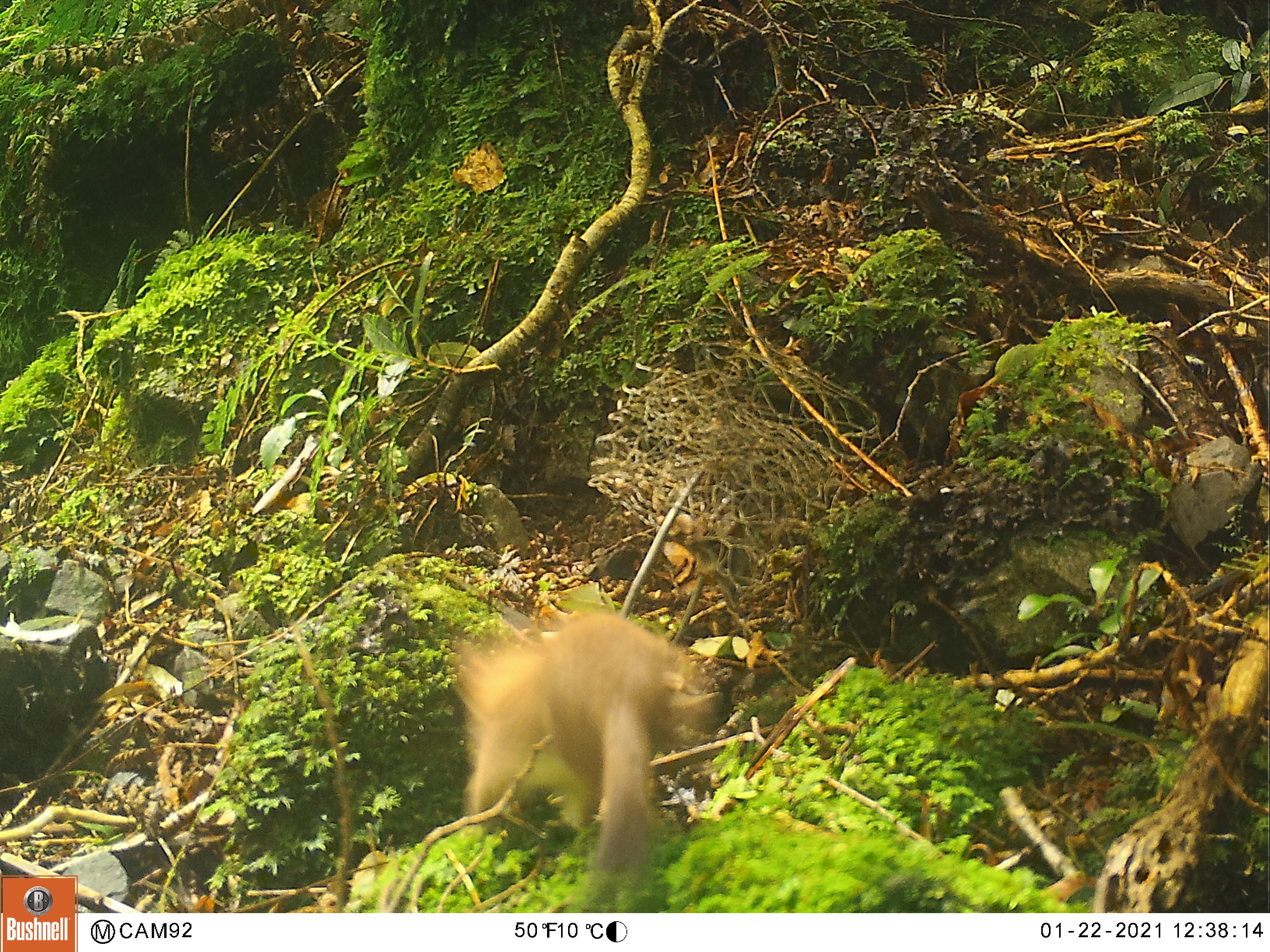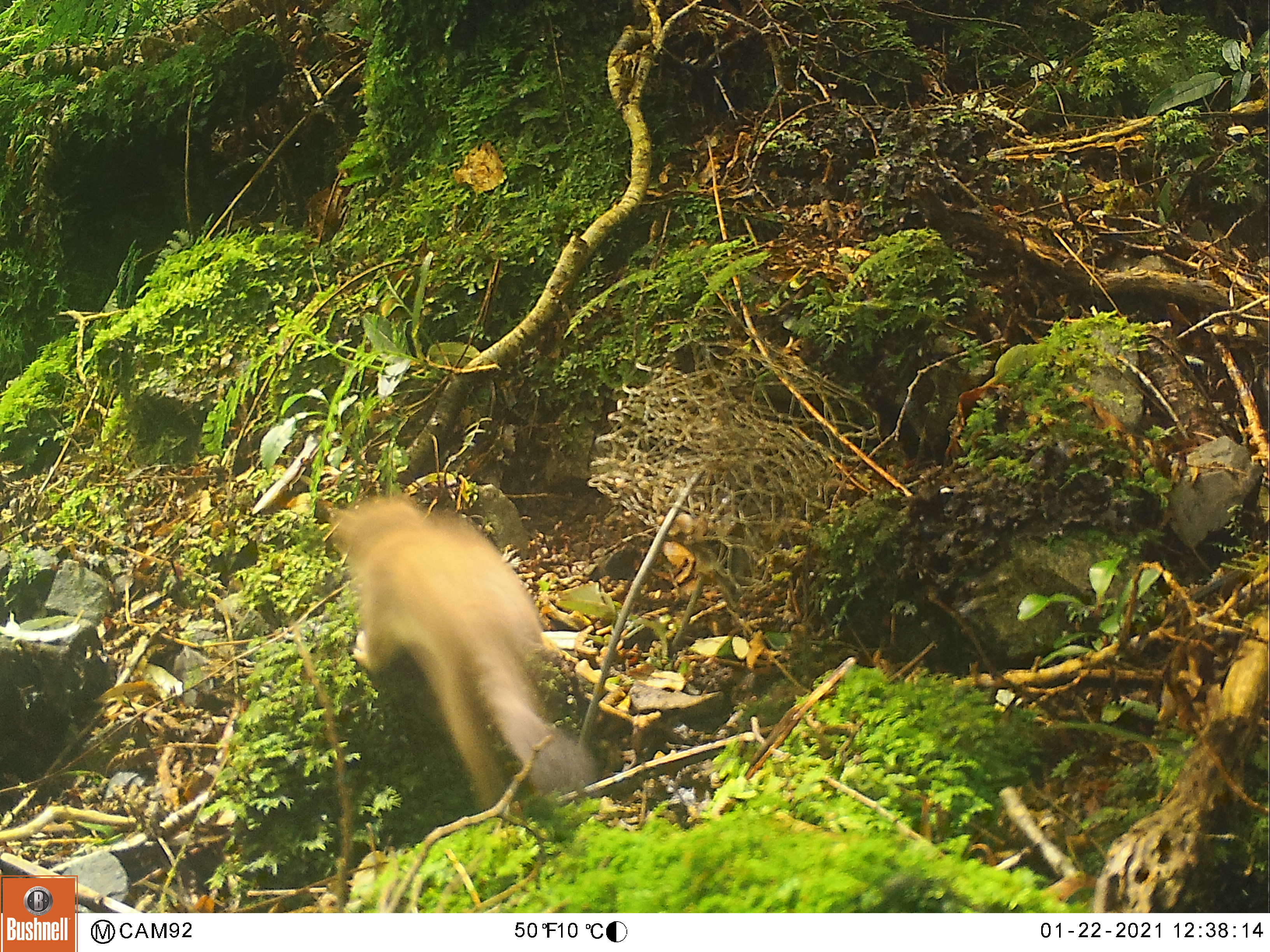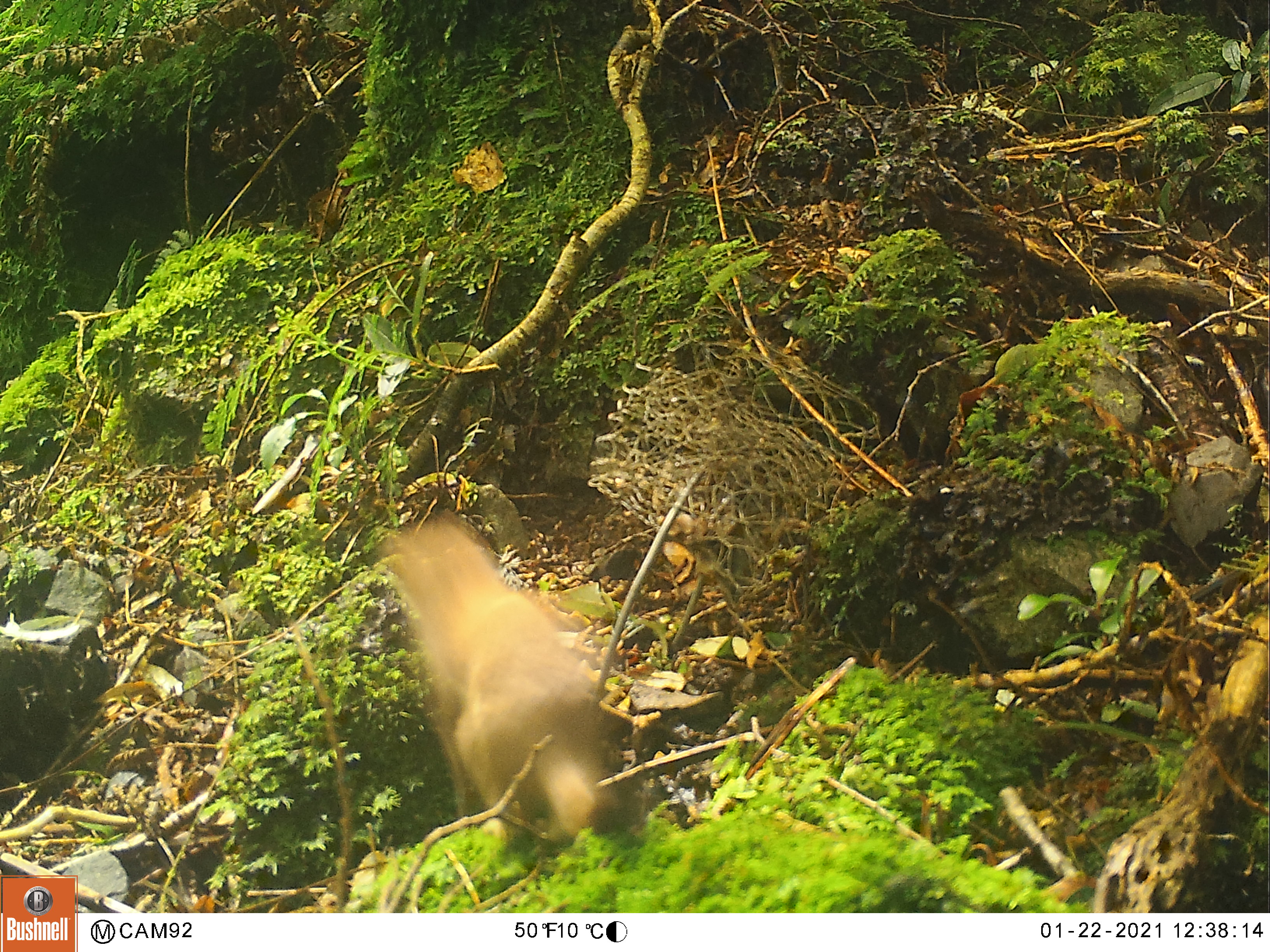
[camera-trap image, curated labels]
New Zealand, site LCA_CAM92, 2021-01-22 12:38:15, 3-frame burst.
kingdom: Animalia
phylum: Chordata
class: Mammalia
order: Carnivora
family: Mustelidae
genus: Mustela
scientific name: Mustela erminea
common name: stoat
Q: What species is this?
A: Stoat (Mustela erminea).